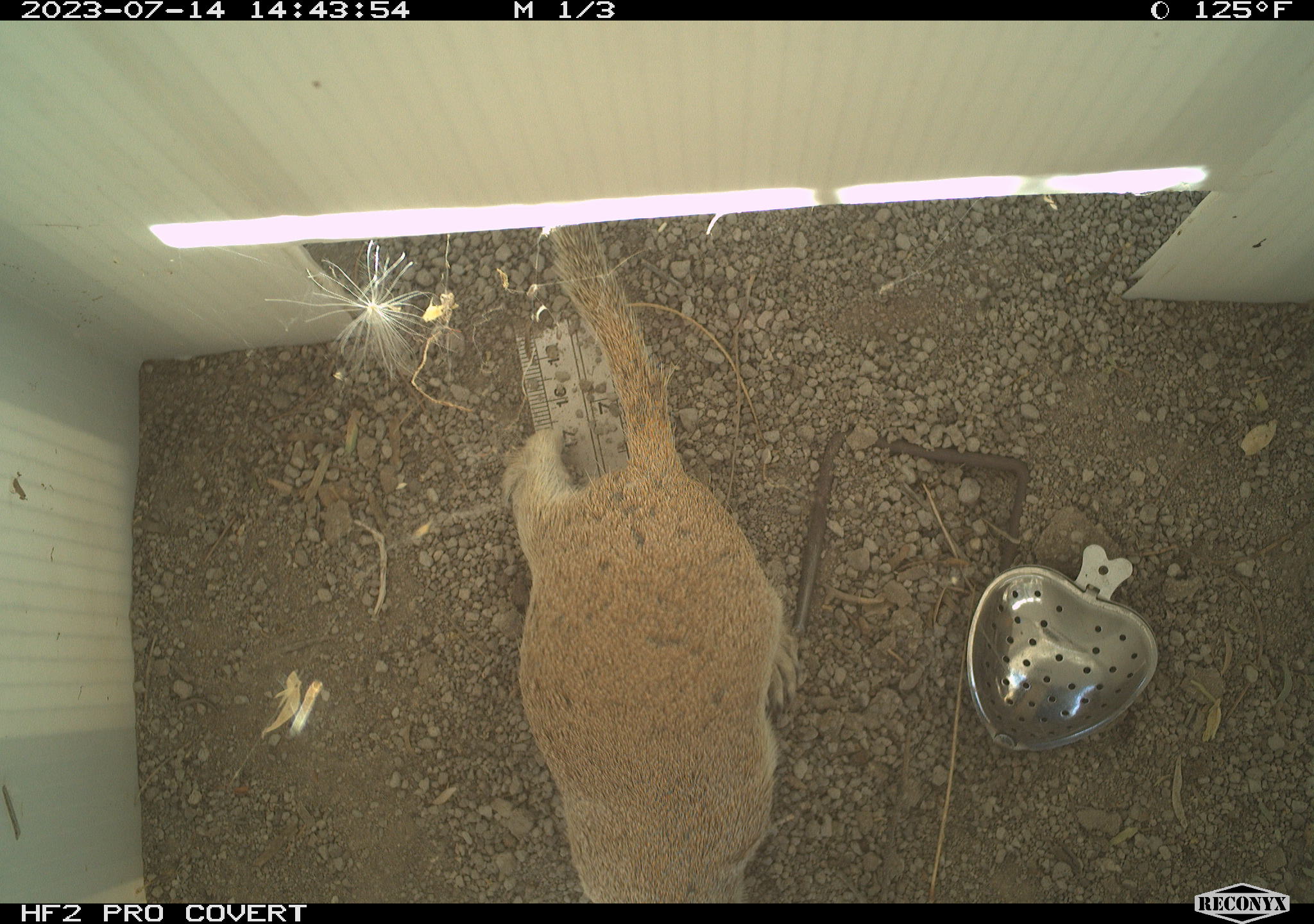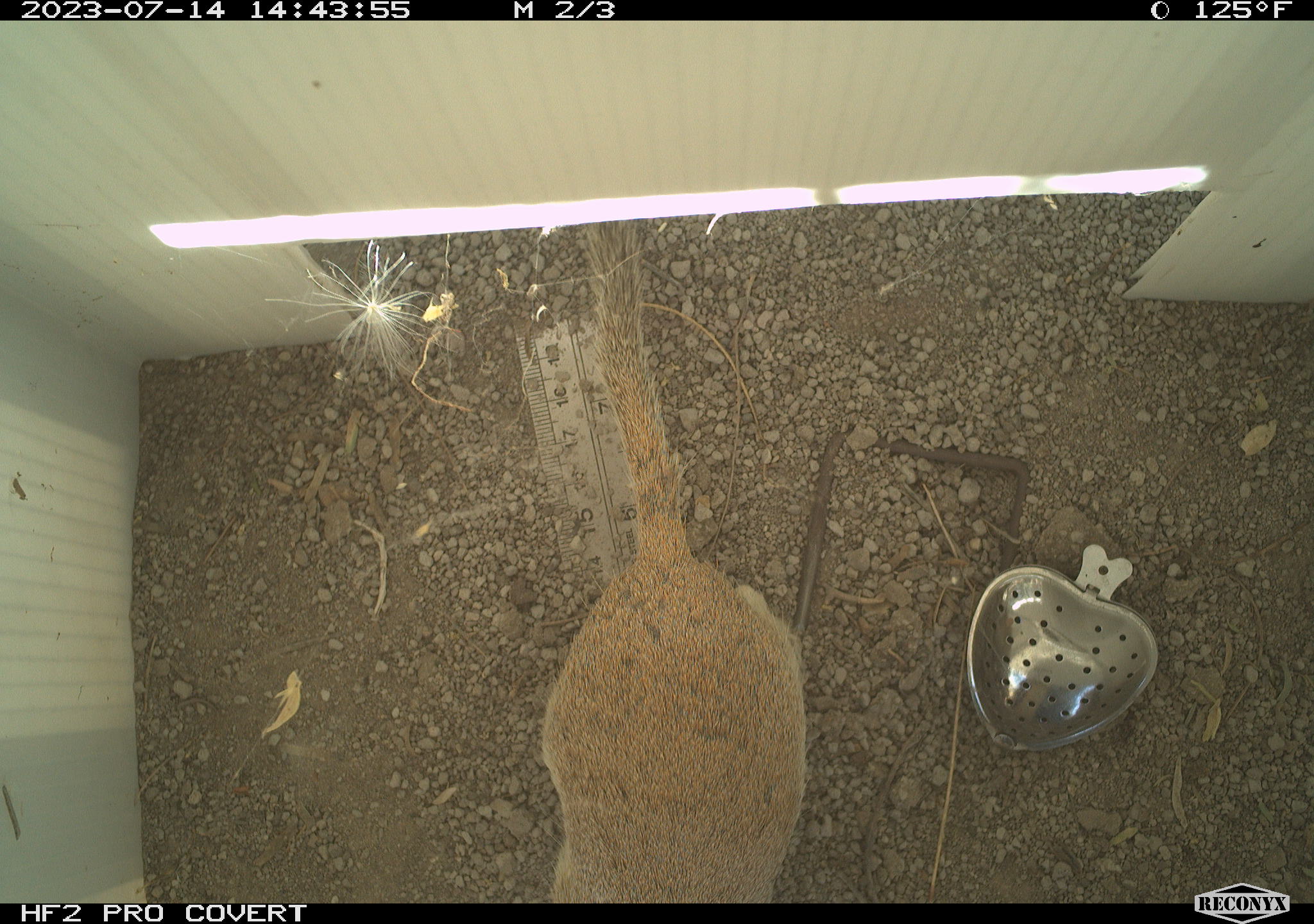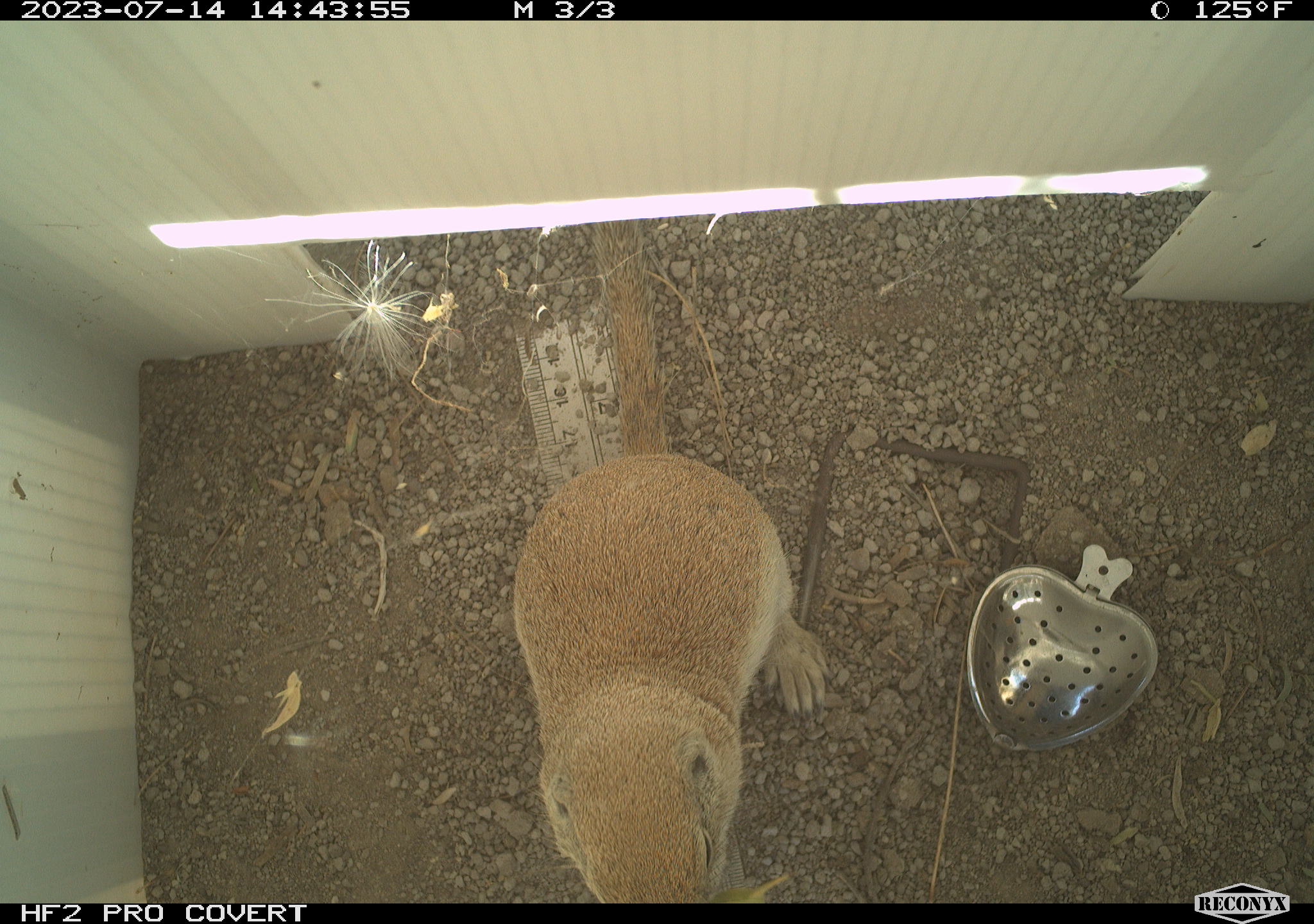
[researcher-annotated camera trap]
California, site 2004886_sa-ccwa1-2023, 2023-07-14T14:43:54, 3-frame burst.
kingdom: Animalia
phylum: Chordata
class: Mammalia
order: Rodentia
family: Sciuridae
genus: Xerospermophilus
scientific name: Xerospermophilus tereticaudus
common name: round-tailed ground squirrel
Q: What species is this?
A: Round-tailed ground squirrel (Xerospermophilus tereticaudus).